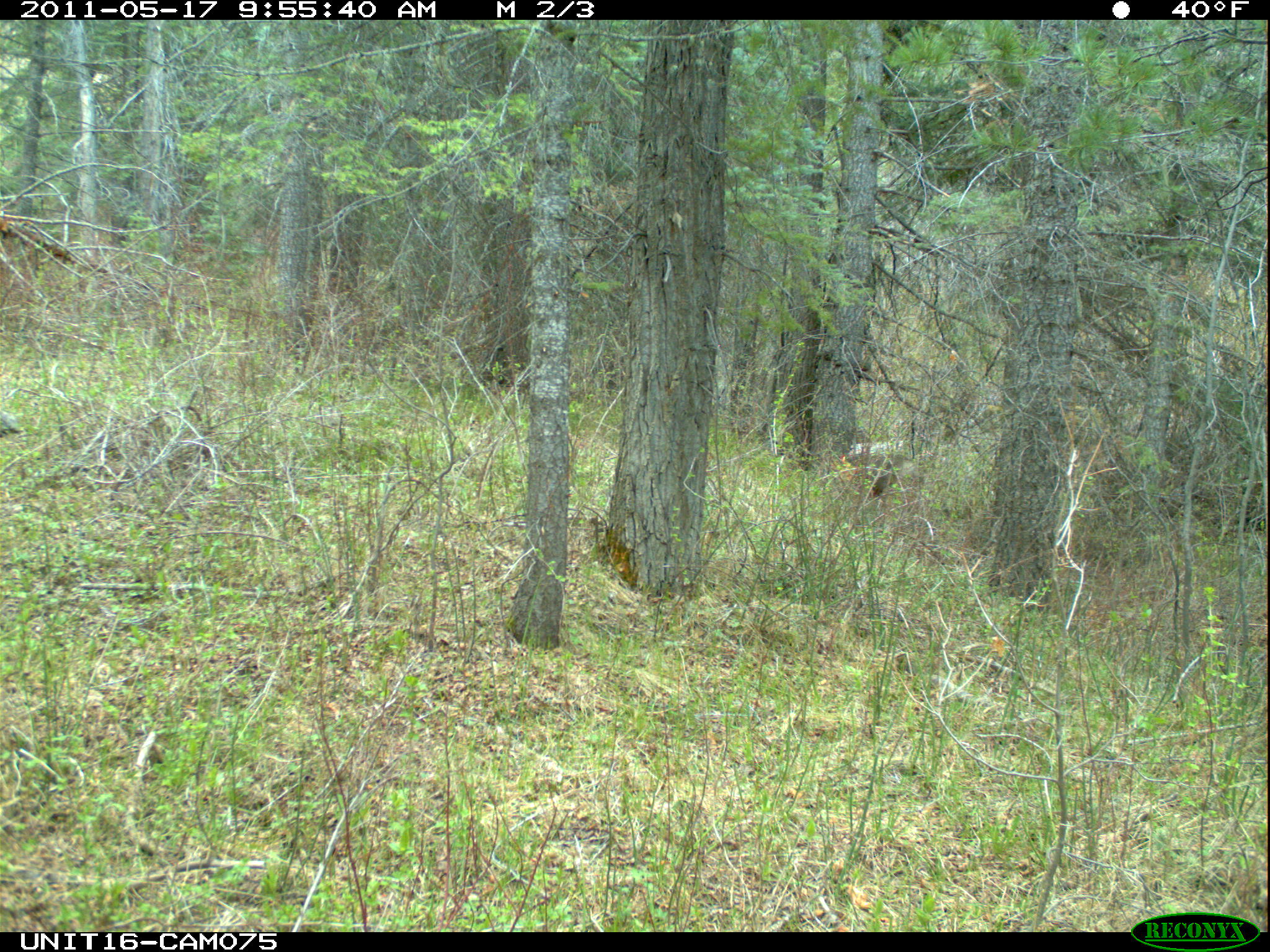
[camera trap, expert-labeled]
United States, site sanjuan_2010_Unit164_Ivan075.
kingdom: Animalia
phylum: Chordata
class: Mammalia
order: Artiodactyla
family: Cervidae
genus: Odocoileus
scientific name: Odocoileus hemionus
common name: mule deer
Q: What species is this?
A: Odocoileus hemionus (mule deer).